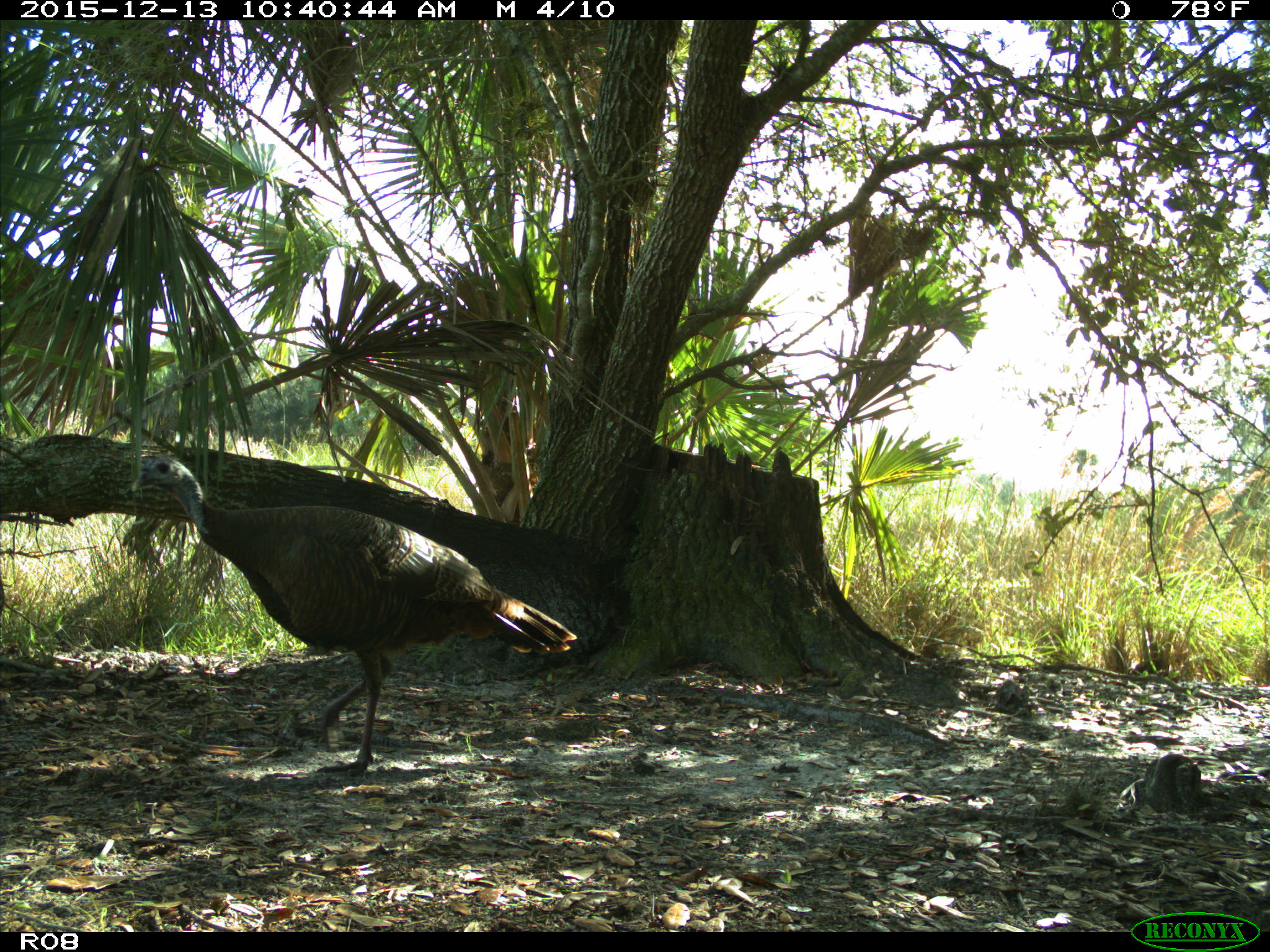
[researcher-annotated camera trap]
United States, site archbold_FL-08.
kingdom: Animalia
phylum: Chordata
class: Aves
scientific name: Aves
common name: birds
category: unidentified bird